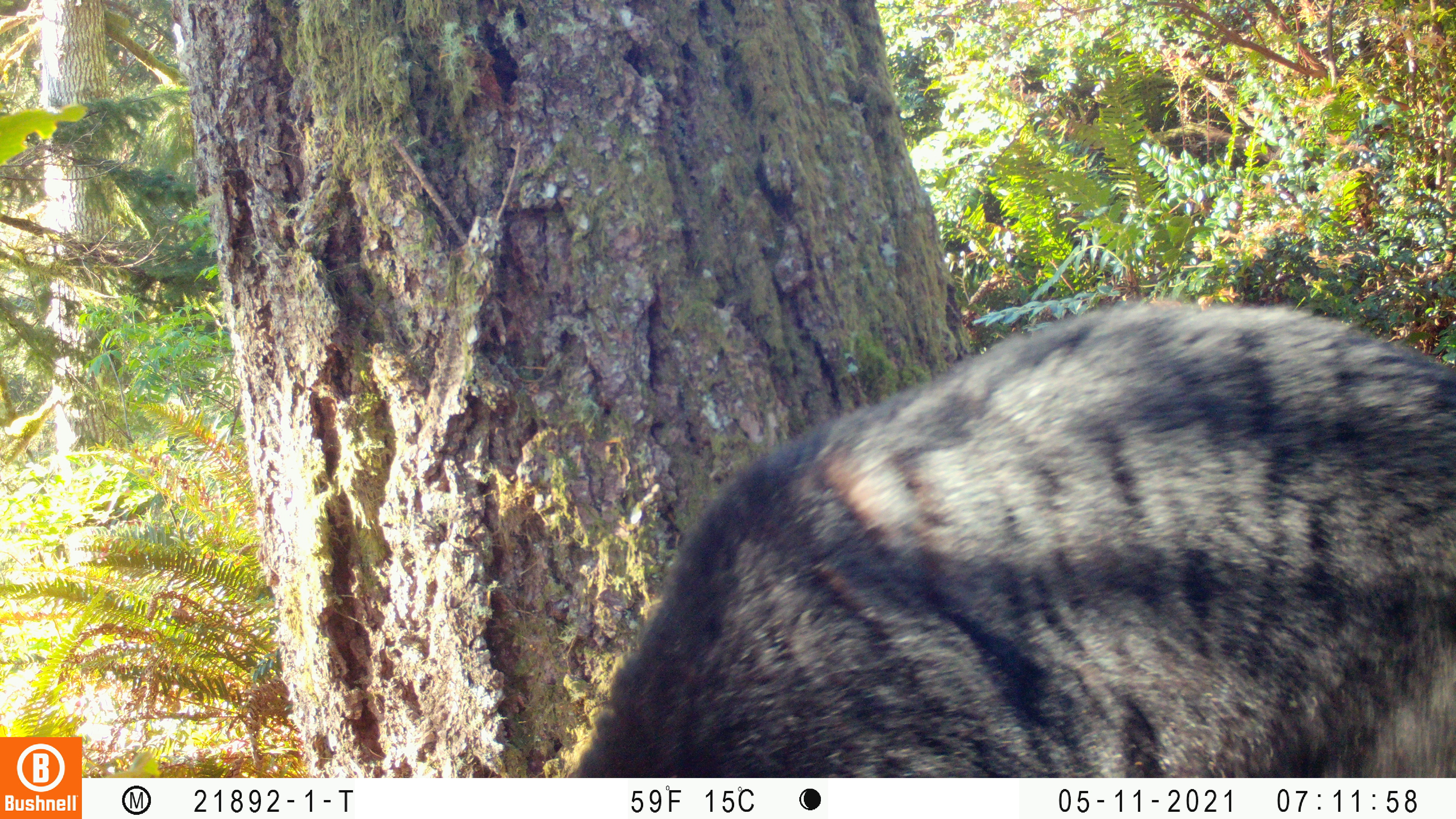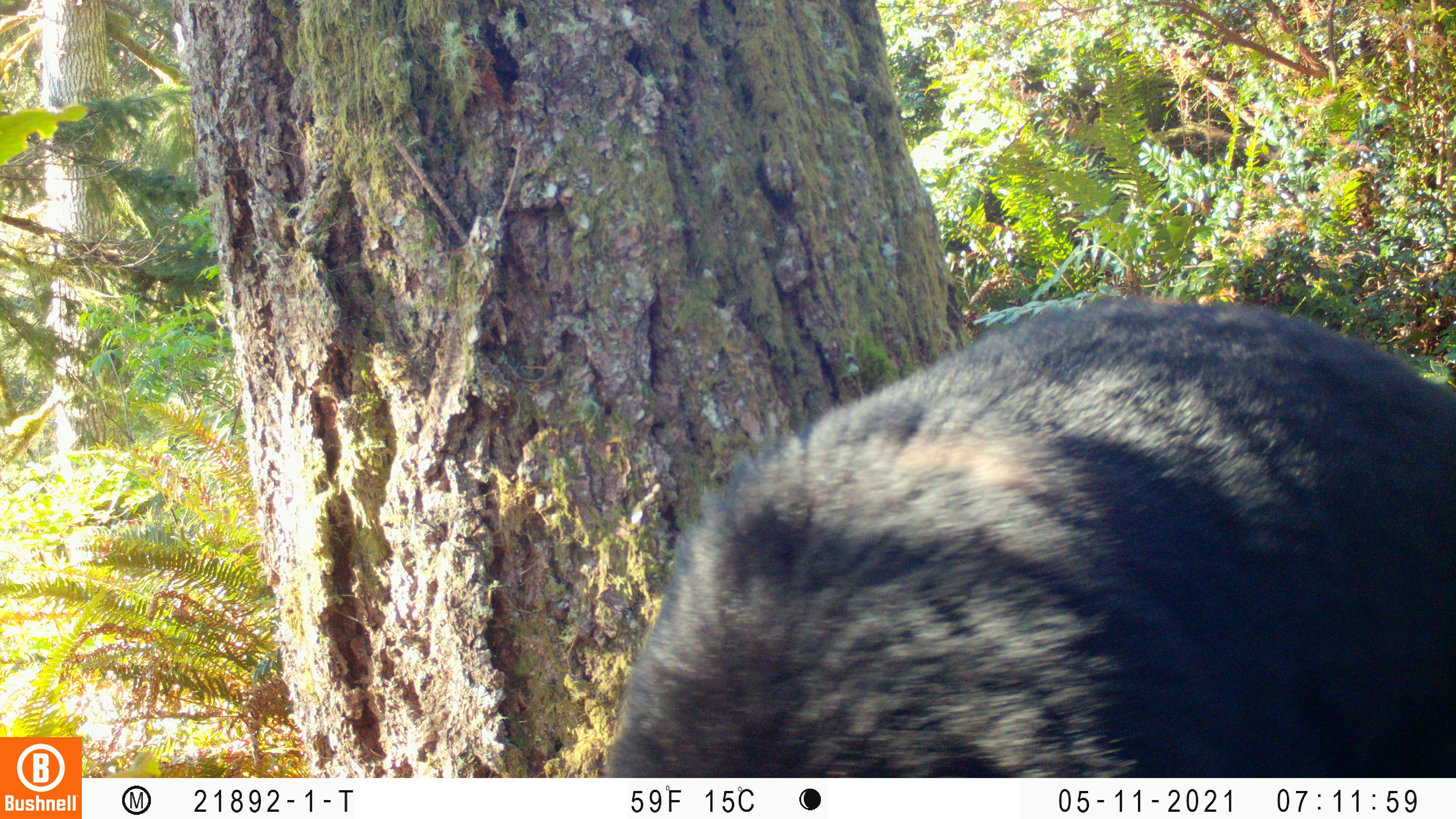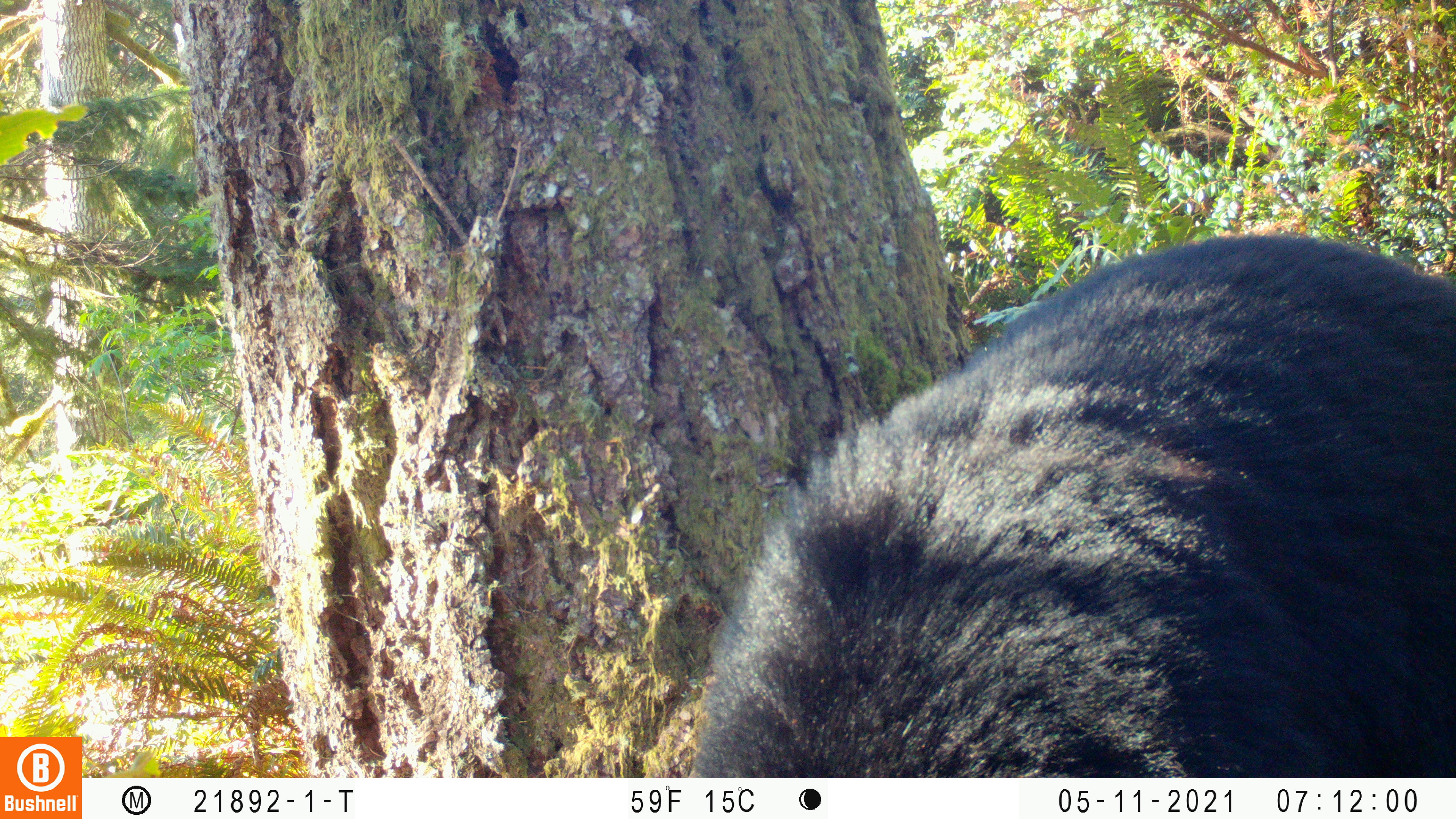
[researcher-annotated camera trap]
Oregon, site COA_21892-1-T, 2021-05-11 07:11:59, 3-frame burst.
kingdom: Animalia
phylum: Chordata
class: Mammalia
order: Carnivora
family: Ursidae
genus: Ursus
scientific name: Ursus americanus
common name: american black bear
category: black bear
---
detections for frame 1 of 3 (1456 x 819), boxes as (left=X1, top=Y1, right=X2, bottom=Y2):
black bear: (left=526, top=260, right=1453, bottom=777)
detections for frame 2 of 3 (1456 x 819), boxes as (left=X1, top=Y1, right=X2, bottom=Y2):
black bear: (left=569, top=277, right=1455, bottom=776)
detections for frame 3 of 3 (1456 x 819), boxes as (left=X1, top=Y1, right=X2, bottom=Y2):
black bear: (left=662, top=216, right=1455, bottom=777)